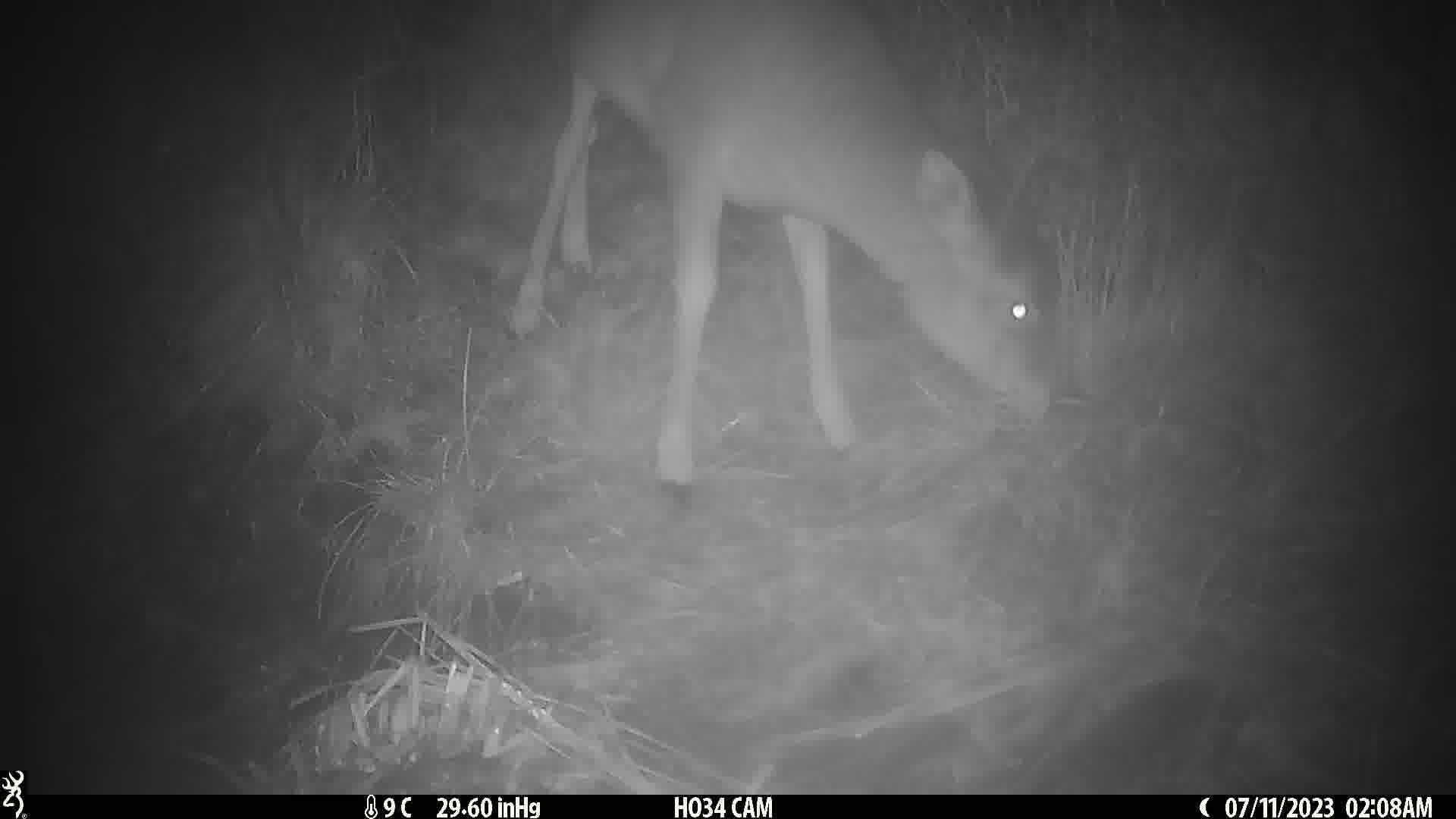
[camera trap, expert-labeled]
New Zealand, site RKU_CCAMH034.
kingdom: Animalia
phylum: Chordata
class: Mammalia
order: Artiodactyla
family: Cervidae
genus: Odocoileus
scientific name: Odocoileus virginianus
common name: white-tailed deer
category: white tailed deer